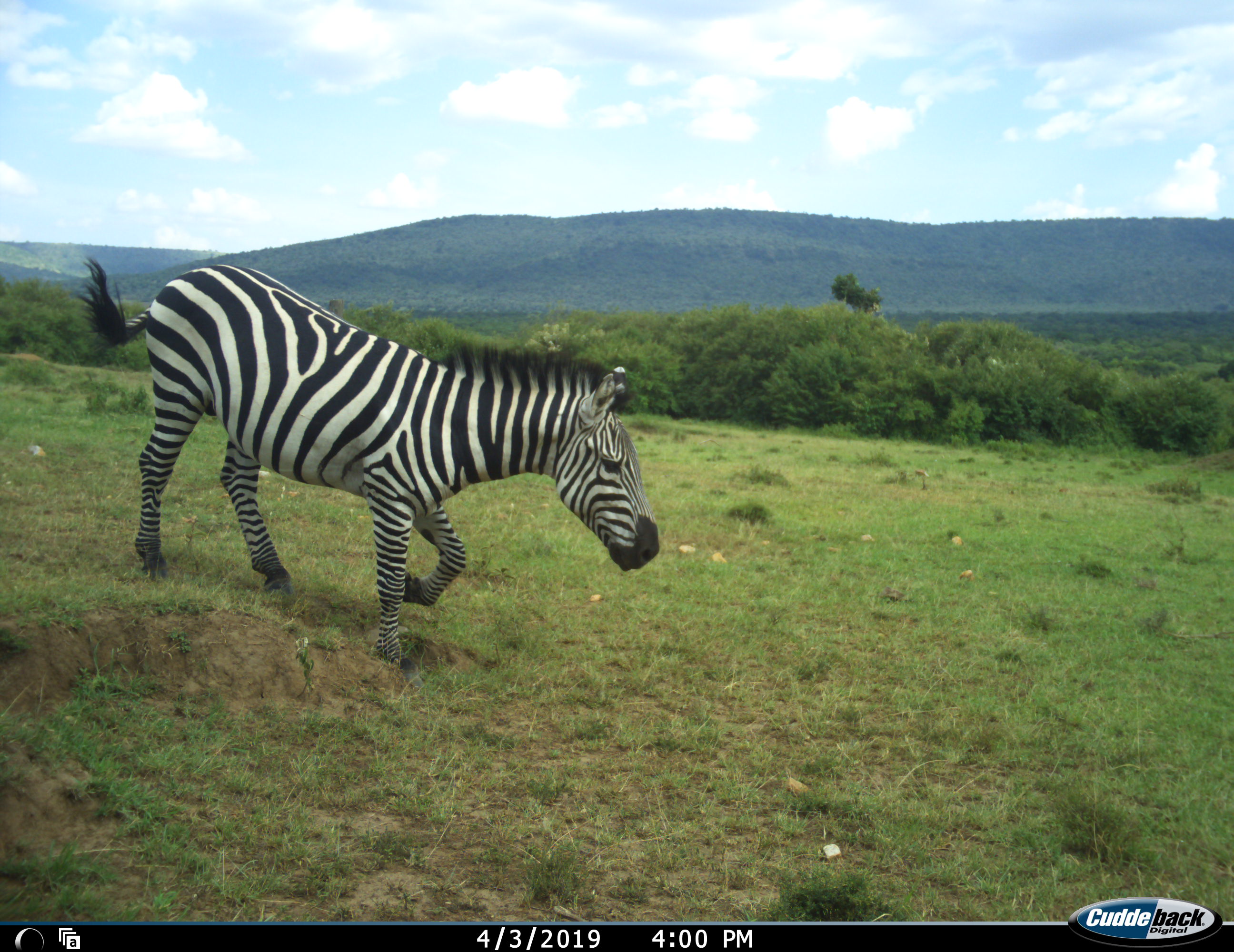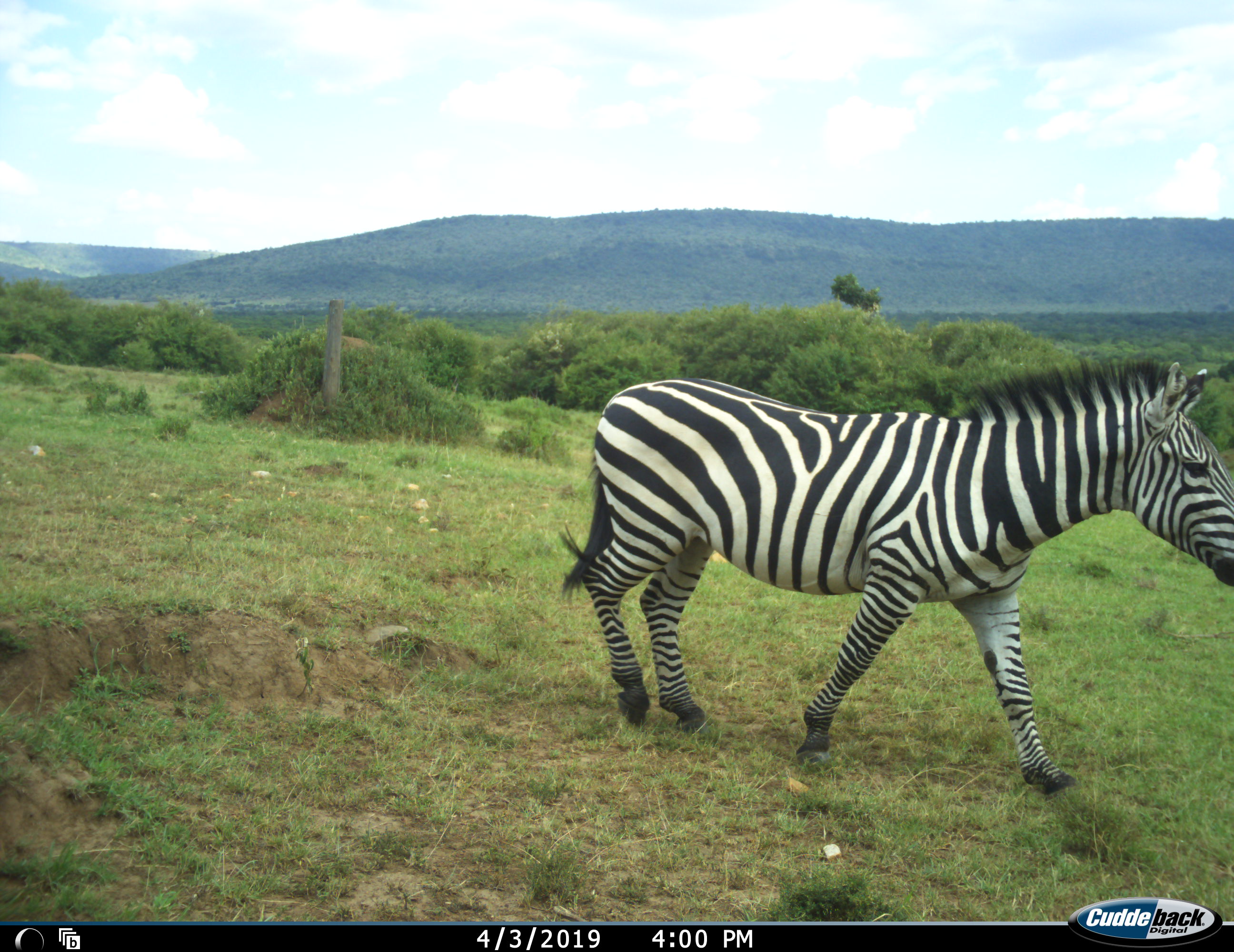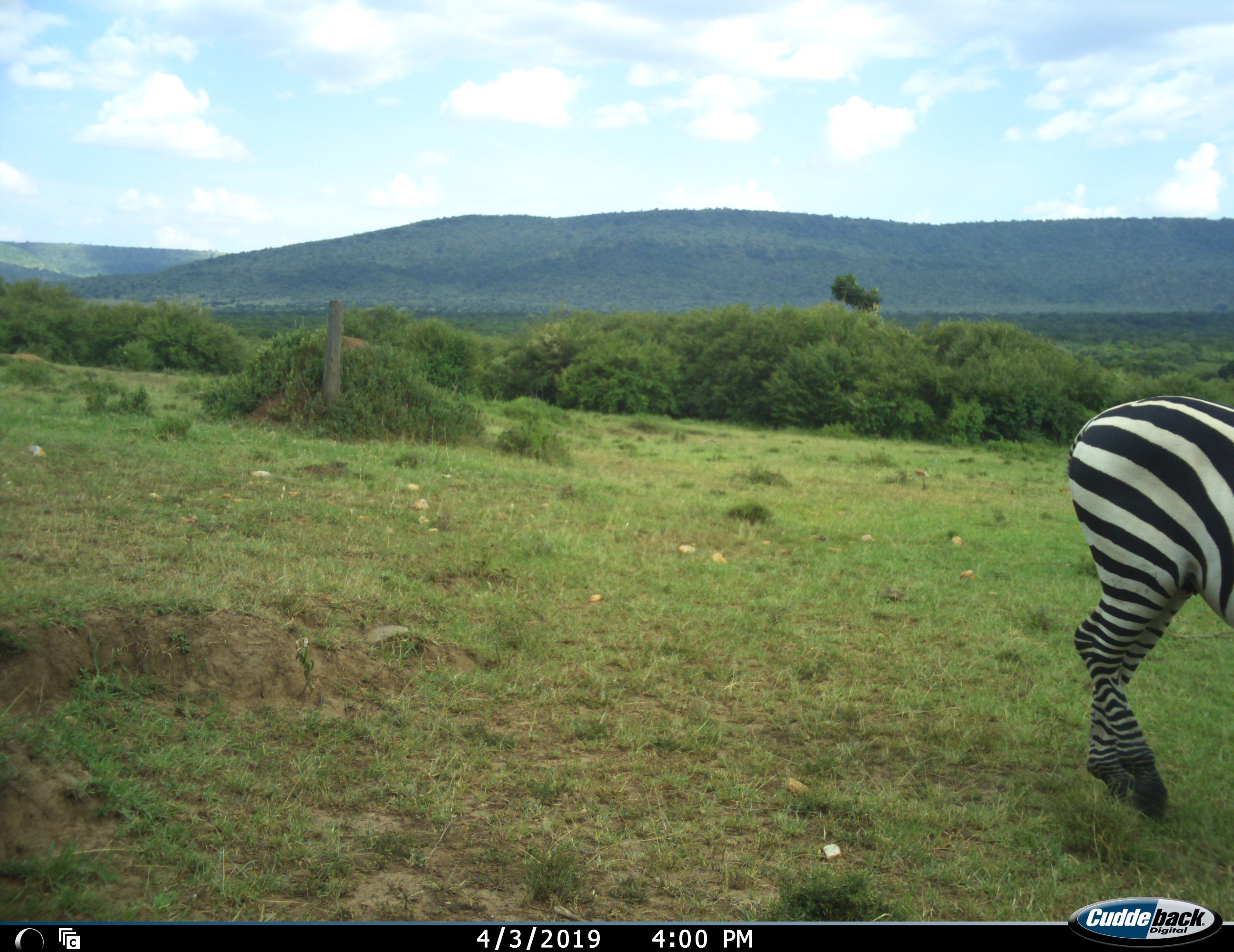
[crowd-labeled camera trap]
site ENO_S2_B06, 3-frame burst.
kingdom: Animalia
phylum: Chordata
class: Mammalia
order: Perissodactyla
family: Equidae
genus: Equus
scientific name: Equus quagga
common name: plains zebra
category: zebraplains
Zebraplains (plains zebra) (Equus quagga), count 1. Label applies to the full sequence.